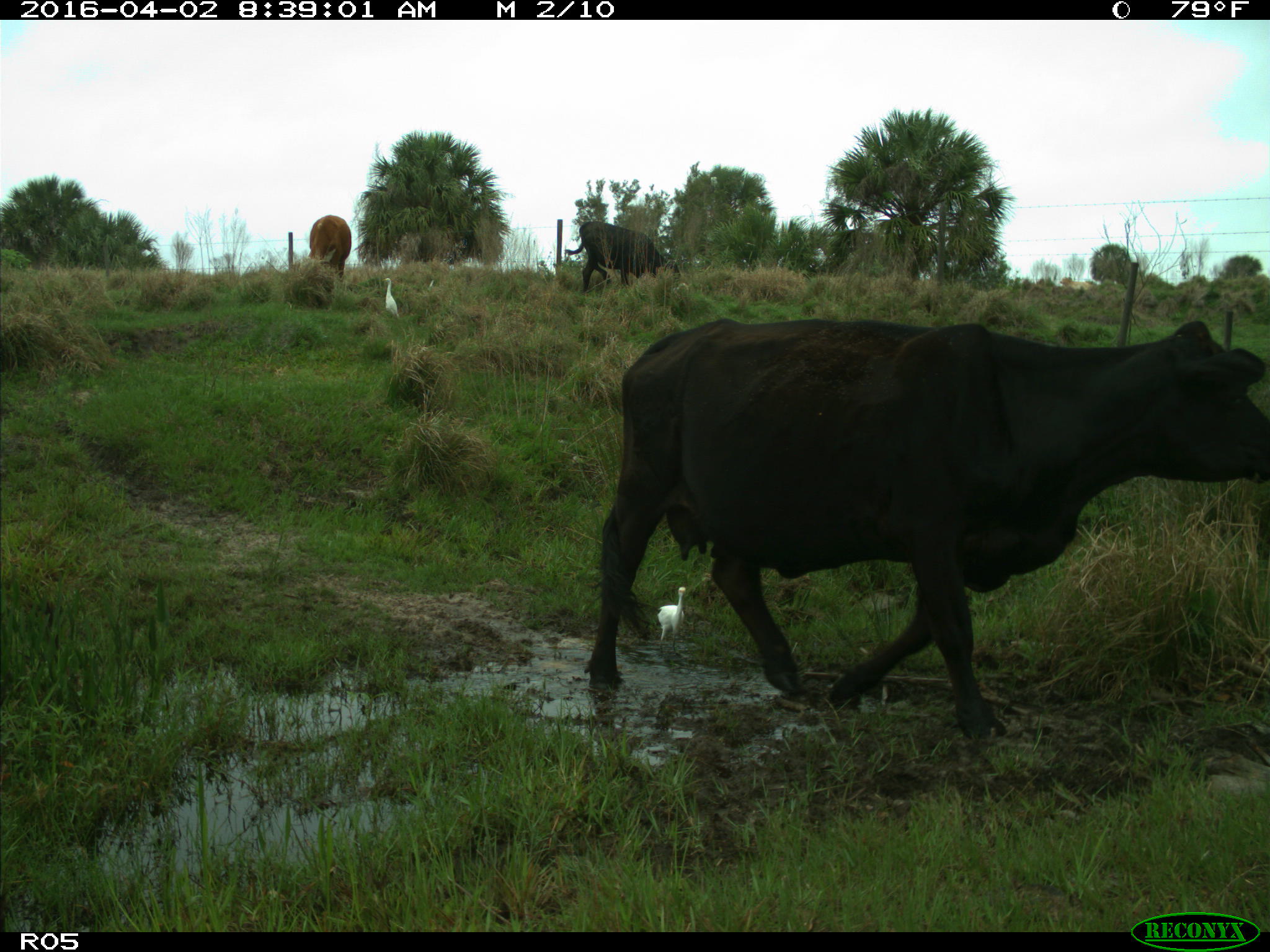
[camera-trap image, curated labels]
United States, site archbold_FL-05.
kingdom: Animalia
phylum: Chordata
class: Mammalia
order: Artiodactyla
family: Bovidae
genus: Bos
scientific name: Bos taurus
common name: domestic cow